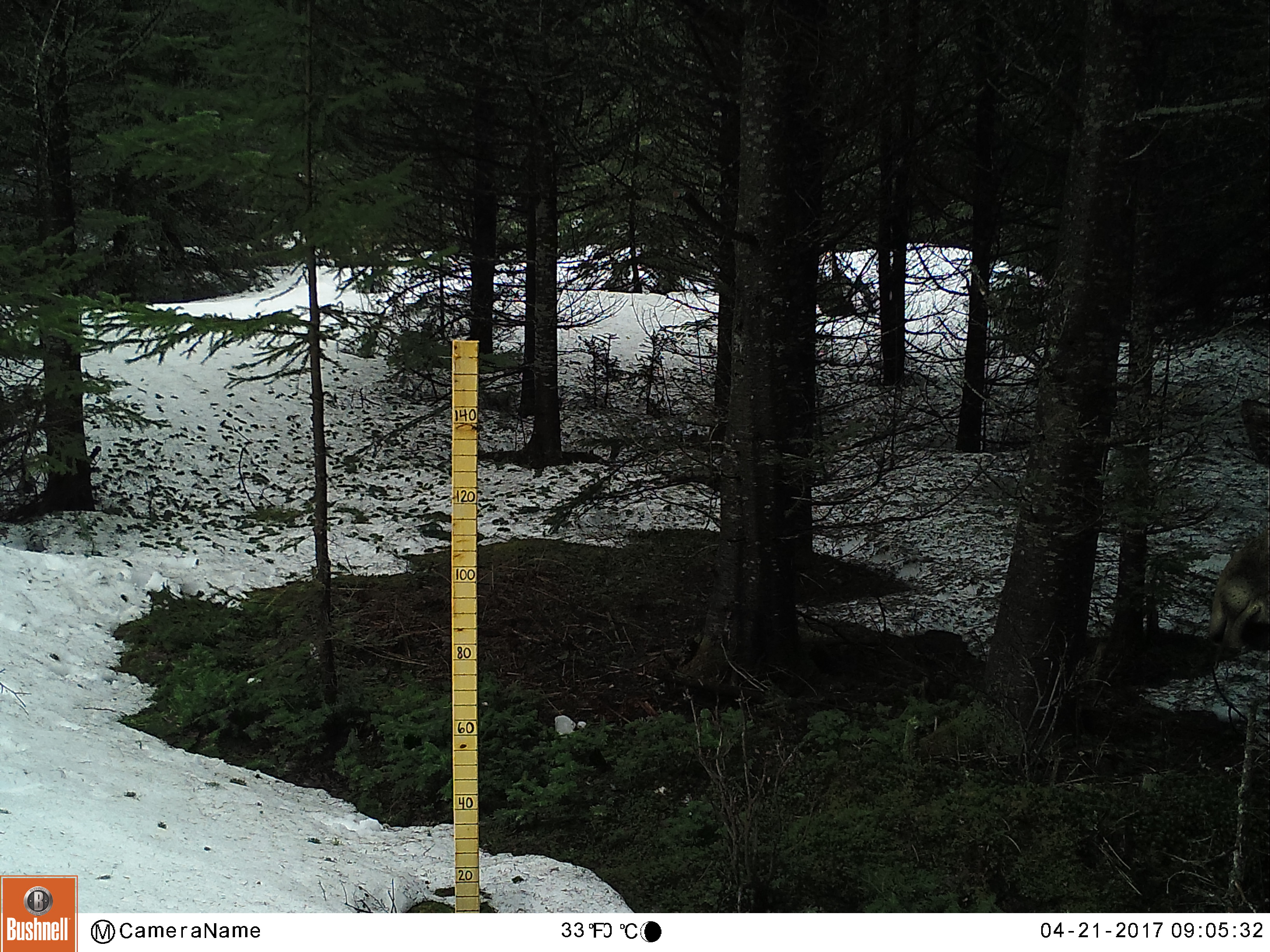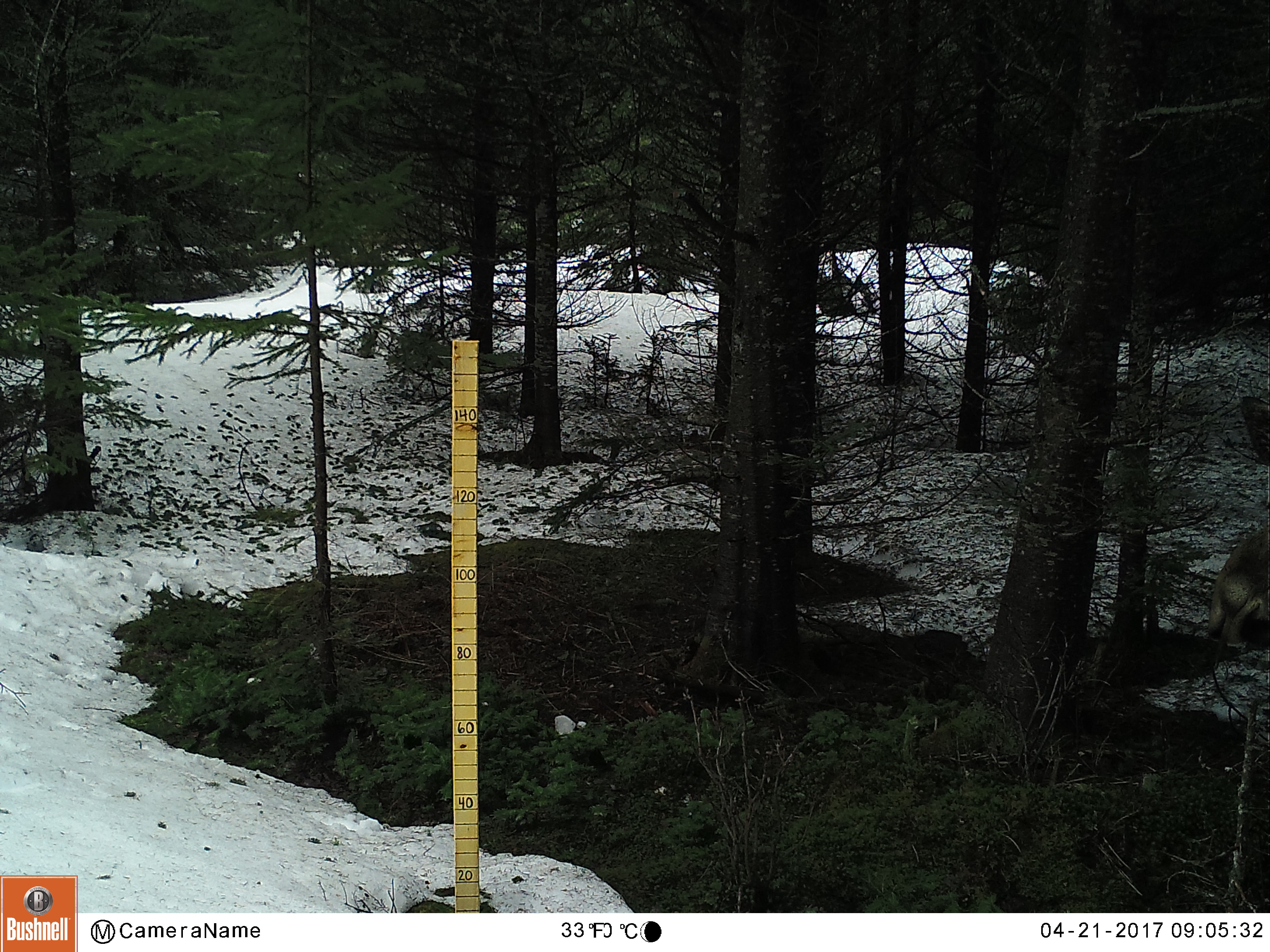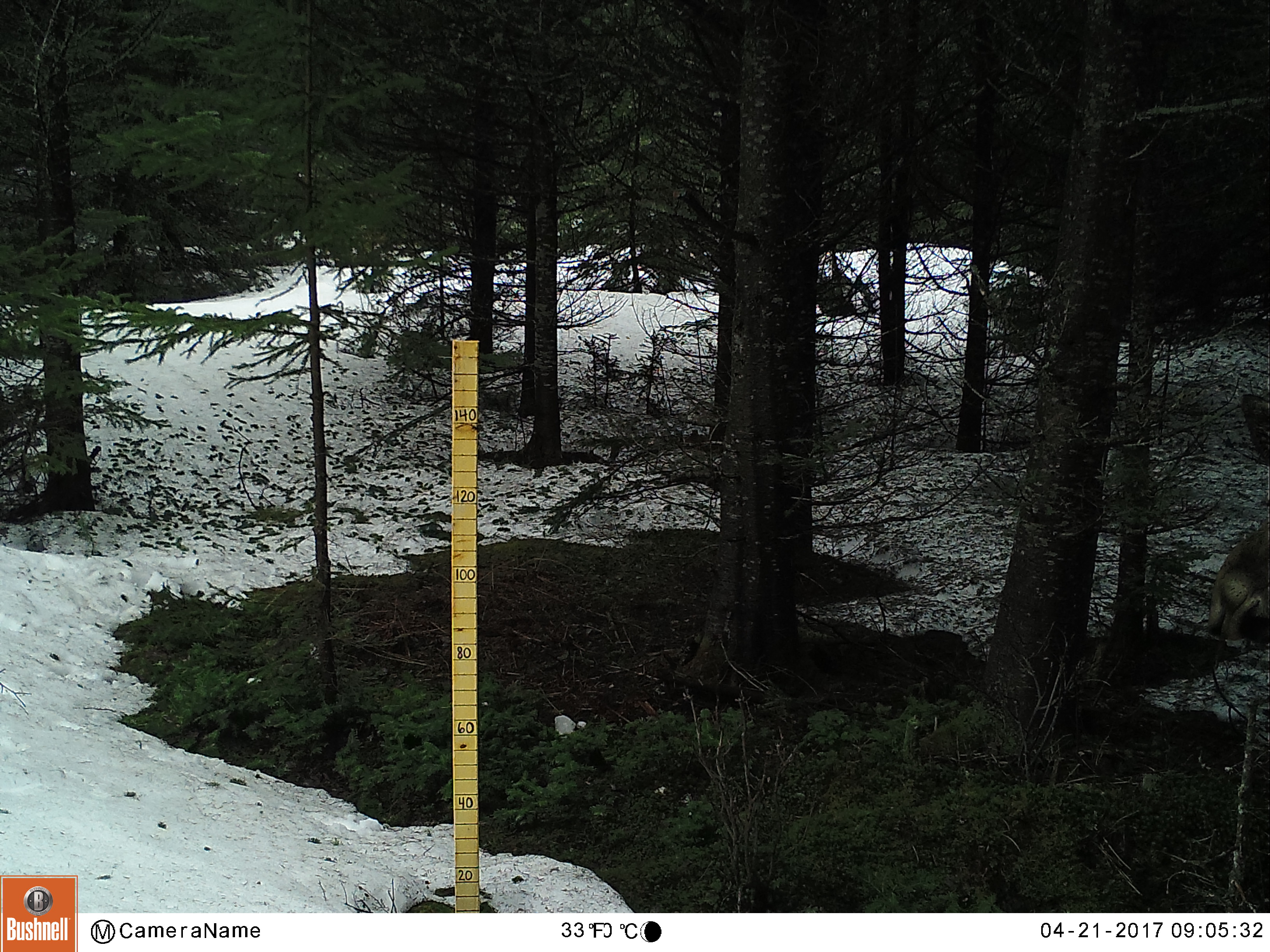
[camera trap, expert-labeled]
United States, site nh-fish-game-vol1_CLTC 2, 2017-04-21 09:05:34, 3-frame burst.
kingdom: Animalia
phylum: Chordata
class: Mammalia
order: Artiodactyla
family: Cervidae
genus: Alces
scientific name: Alces alces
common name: moose